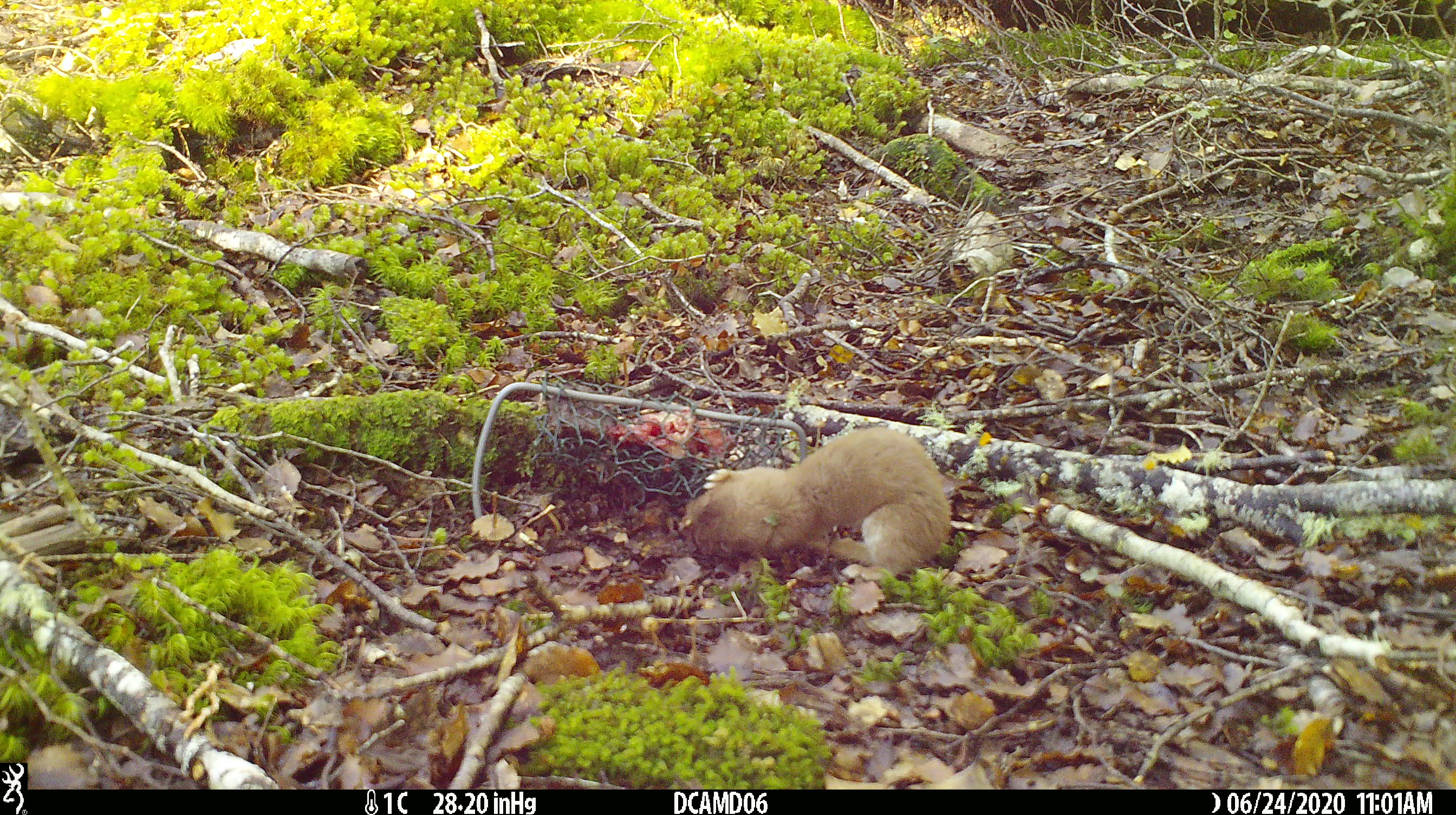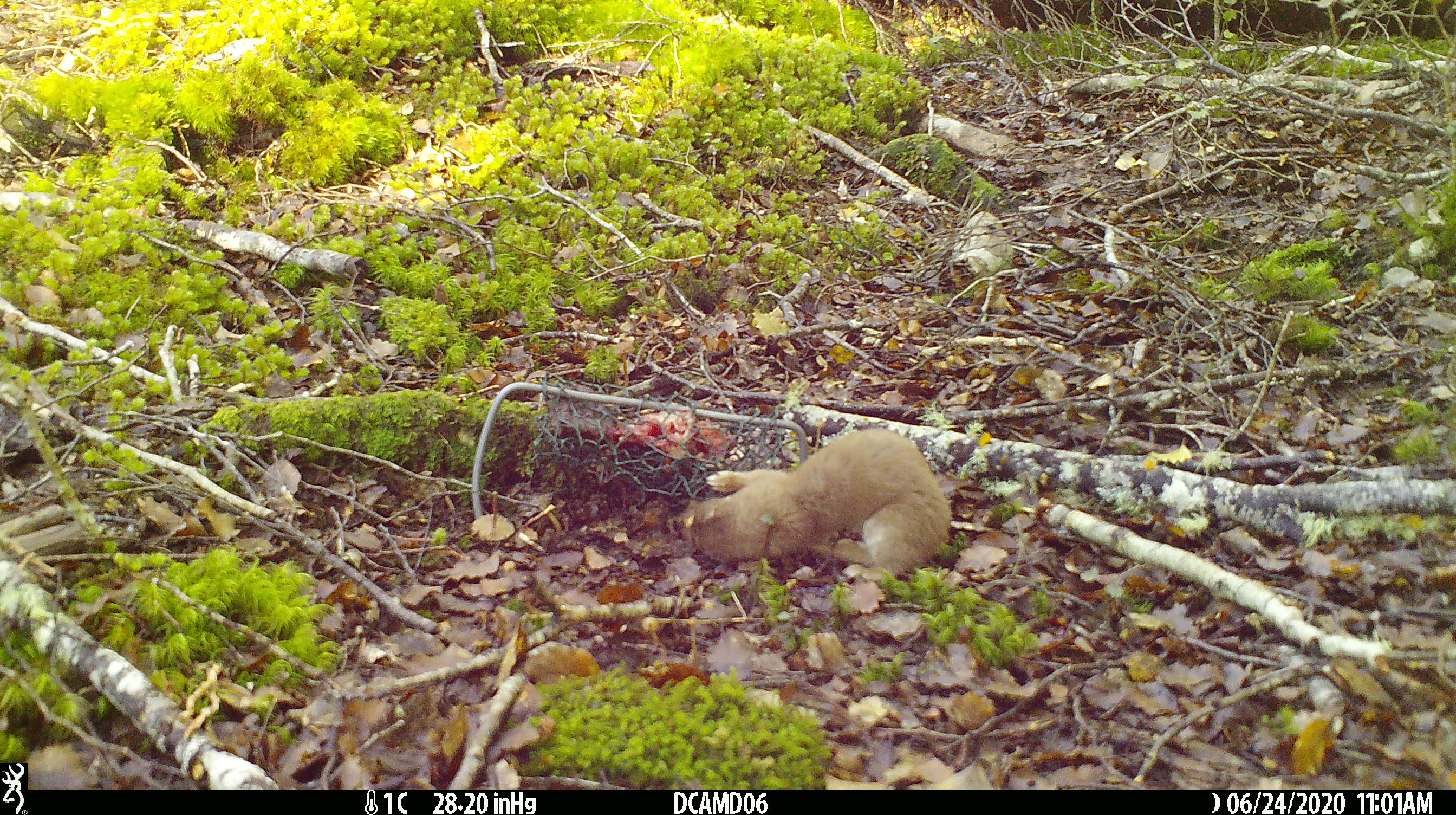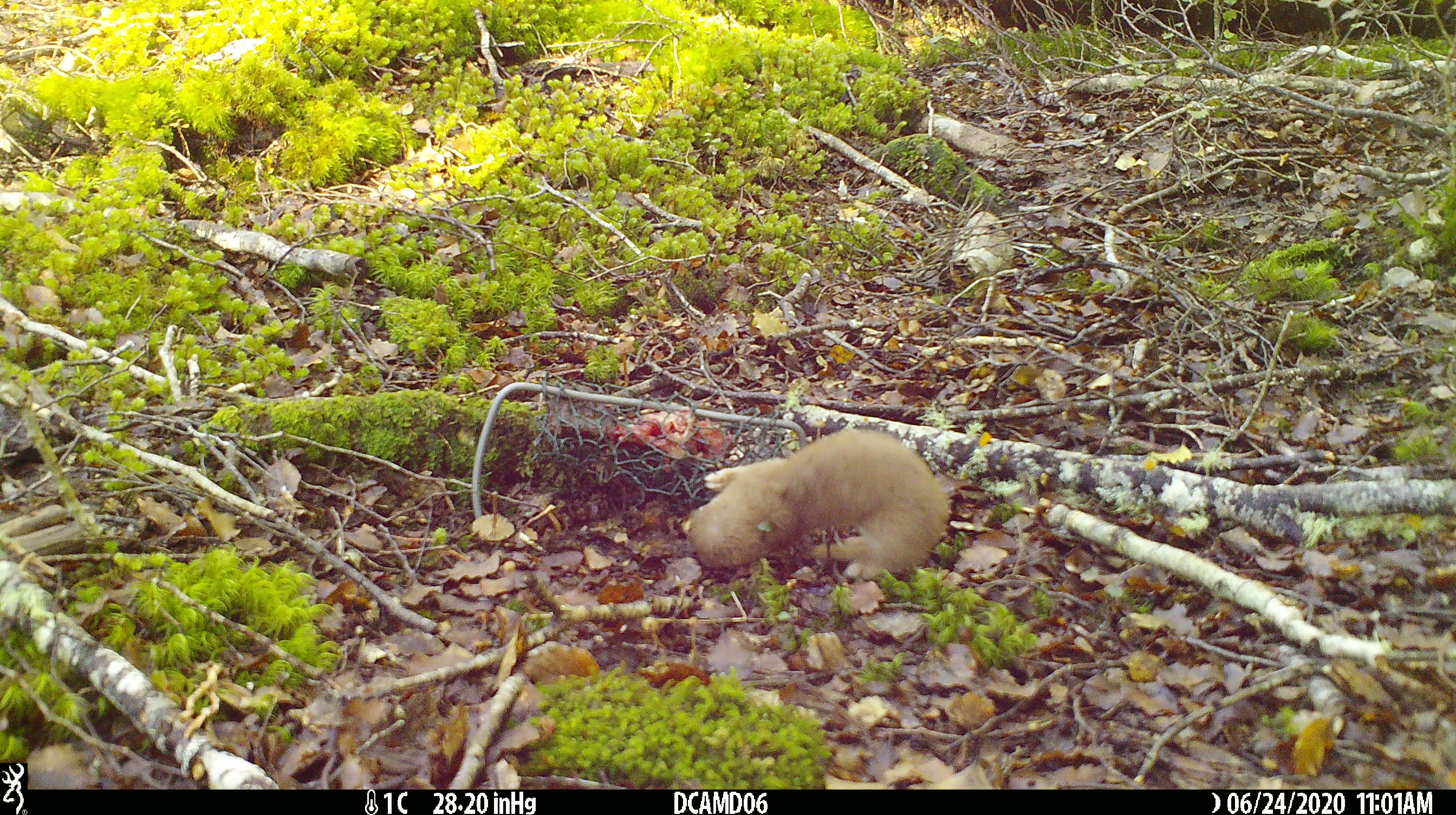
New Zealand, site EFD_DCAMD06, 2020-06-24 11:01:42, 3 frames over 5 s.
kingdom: Animalia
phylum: Chordata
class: Mammalia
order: Carnivora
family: Mustelidae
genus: Mustela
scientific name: Mustela nivalis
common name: least weasel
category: weasel